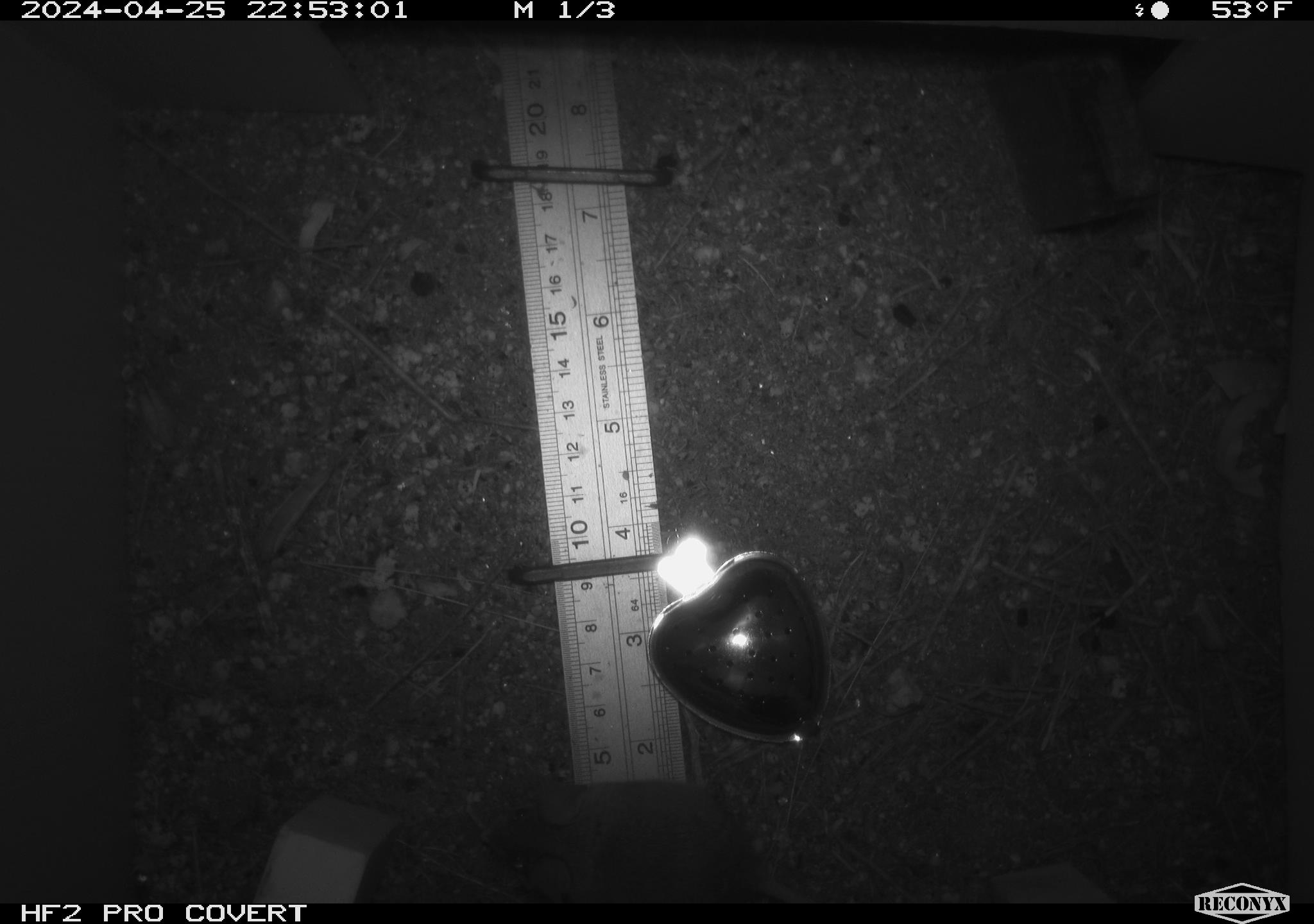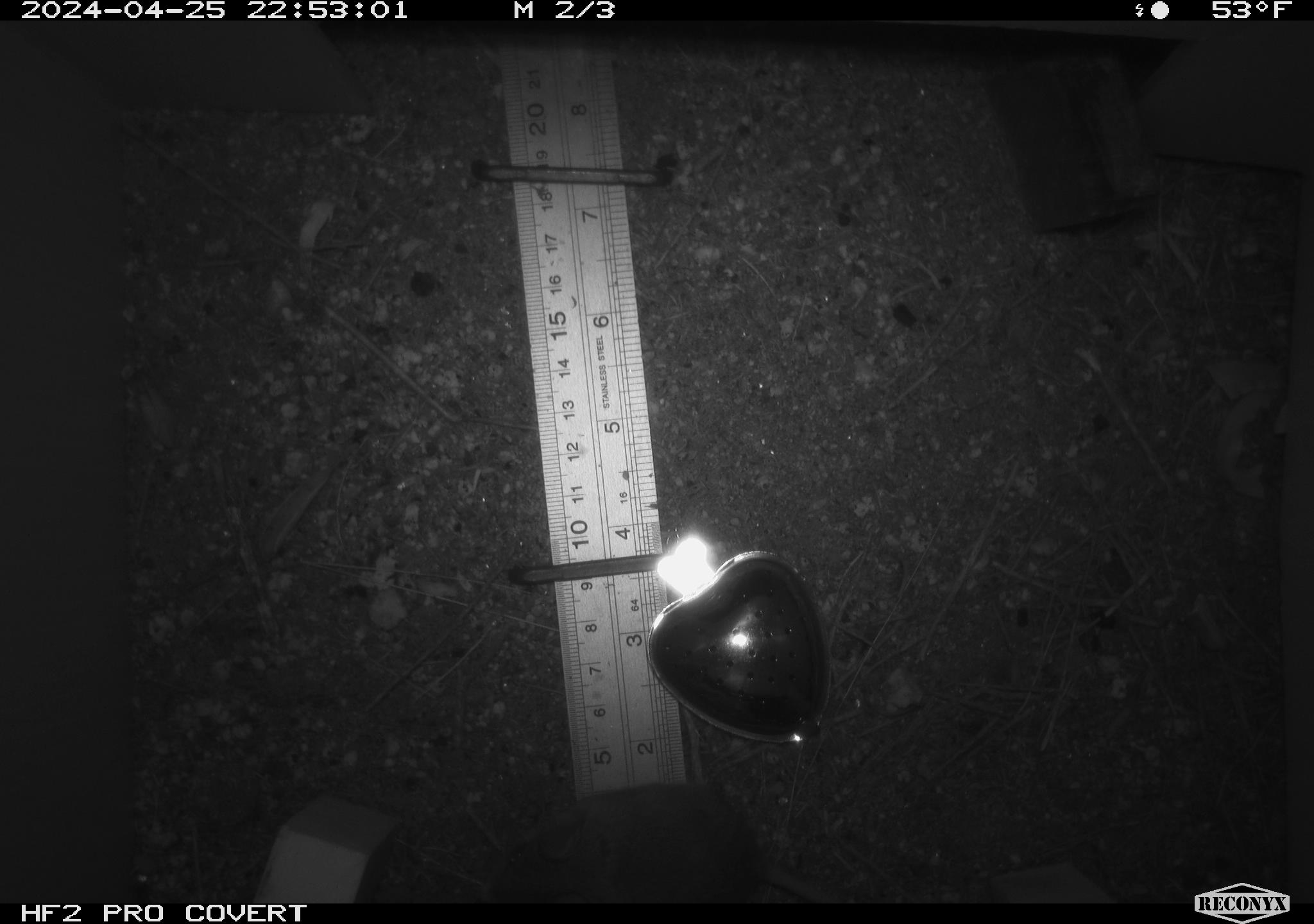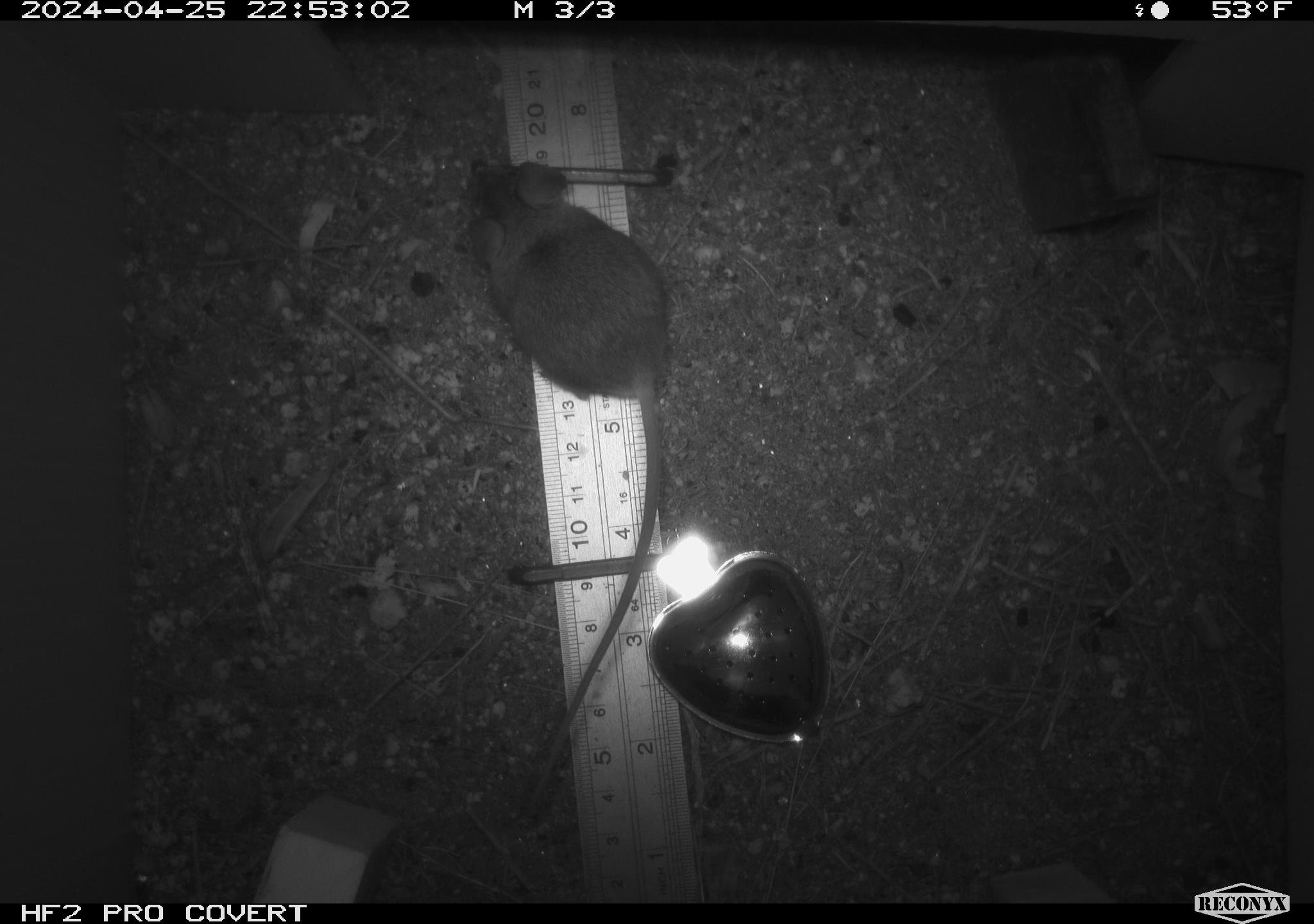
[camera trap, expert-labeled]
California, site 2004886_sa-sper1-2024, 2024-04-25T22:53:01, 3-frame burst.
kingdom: Animalia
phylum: Chordata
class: Mammalia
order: Rodentia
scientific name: Rodentia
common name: mouse species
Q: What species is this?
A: Mouse species (Rodentia).